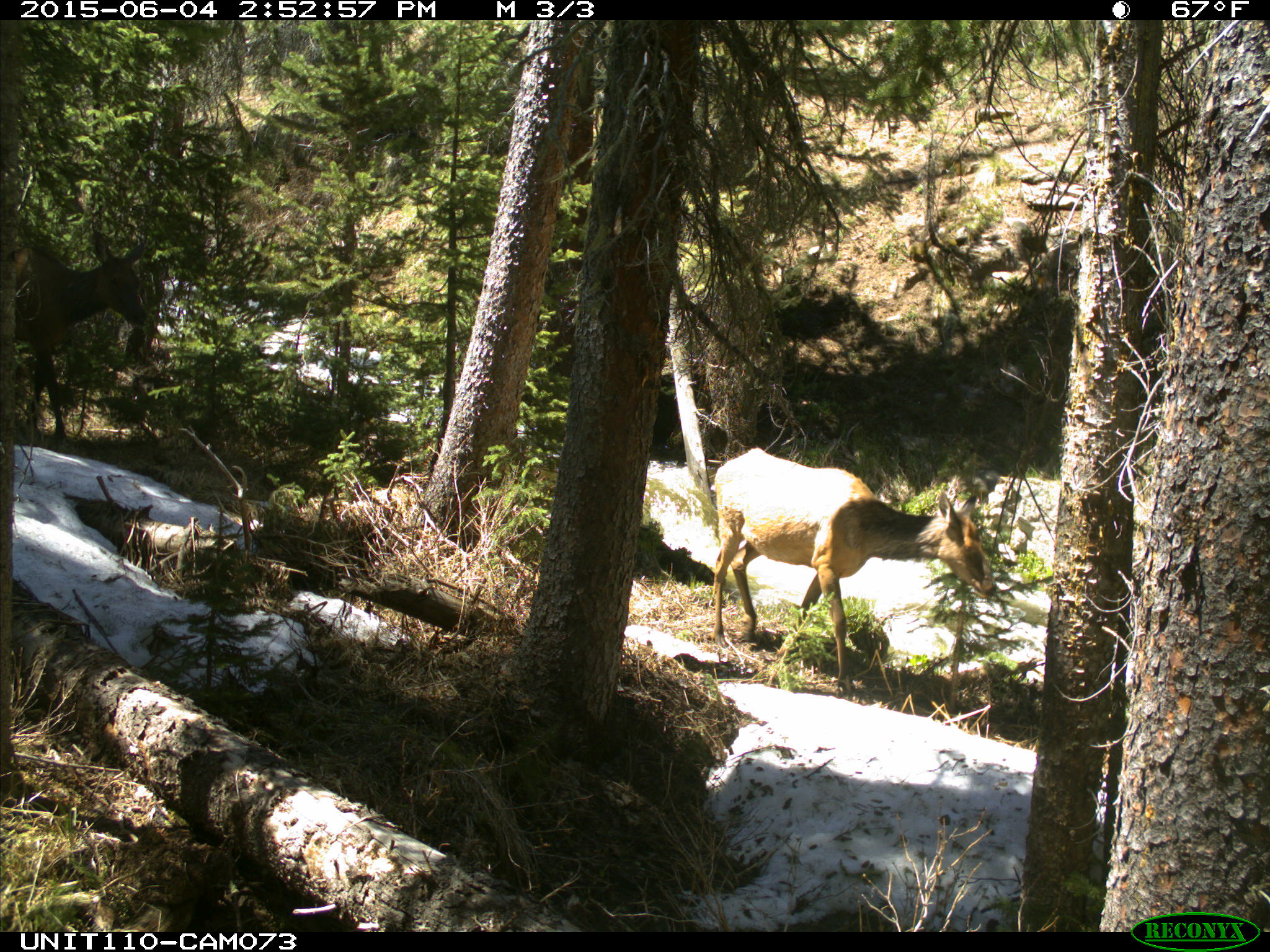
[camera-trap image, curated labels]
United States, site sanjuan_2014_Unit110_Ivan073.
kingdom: Animalia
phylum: Chordata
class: Mammalia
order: Artiodactyla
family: Cervidae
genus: Cervus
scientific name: Cervus elaphus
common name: red deer